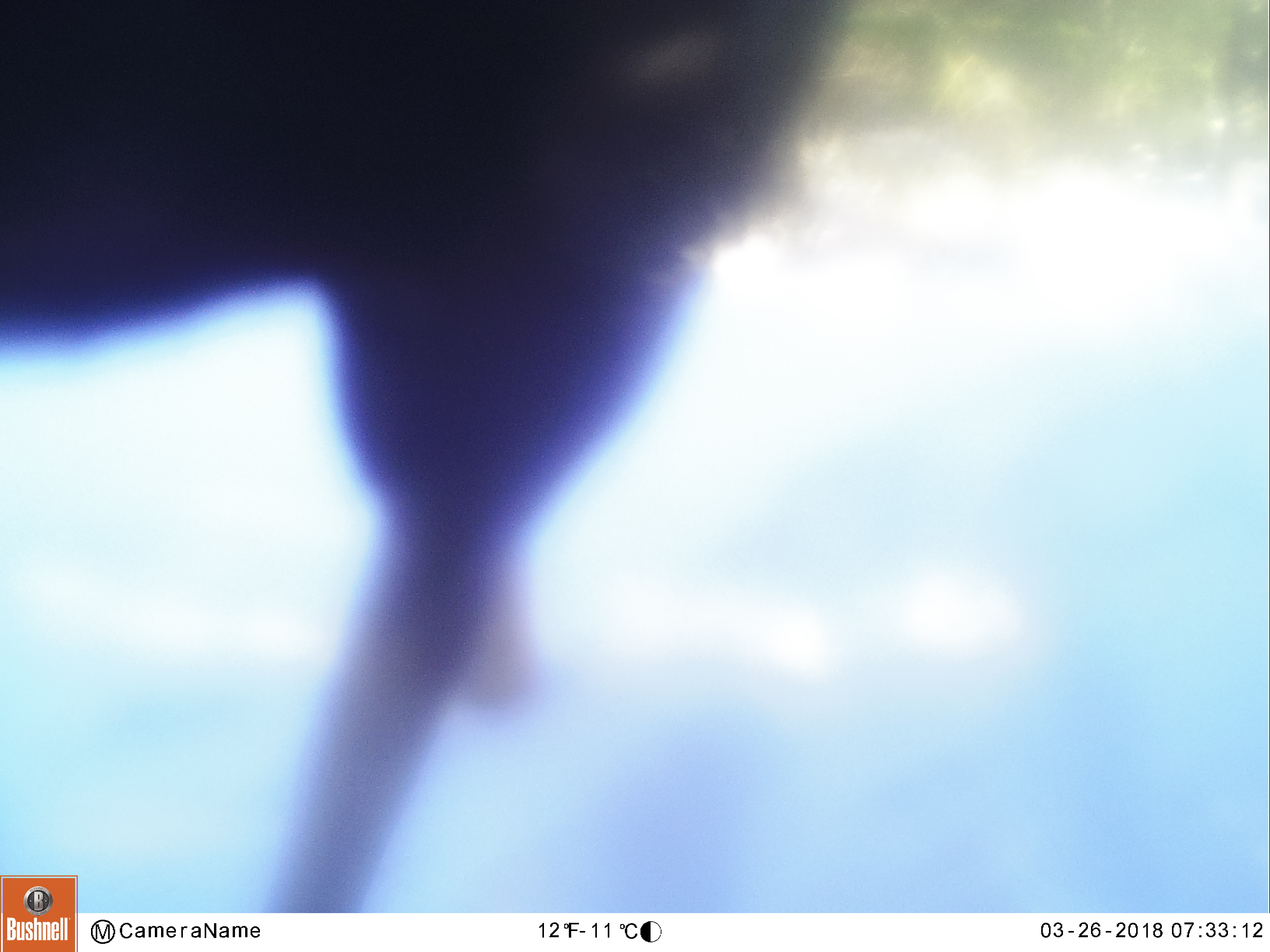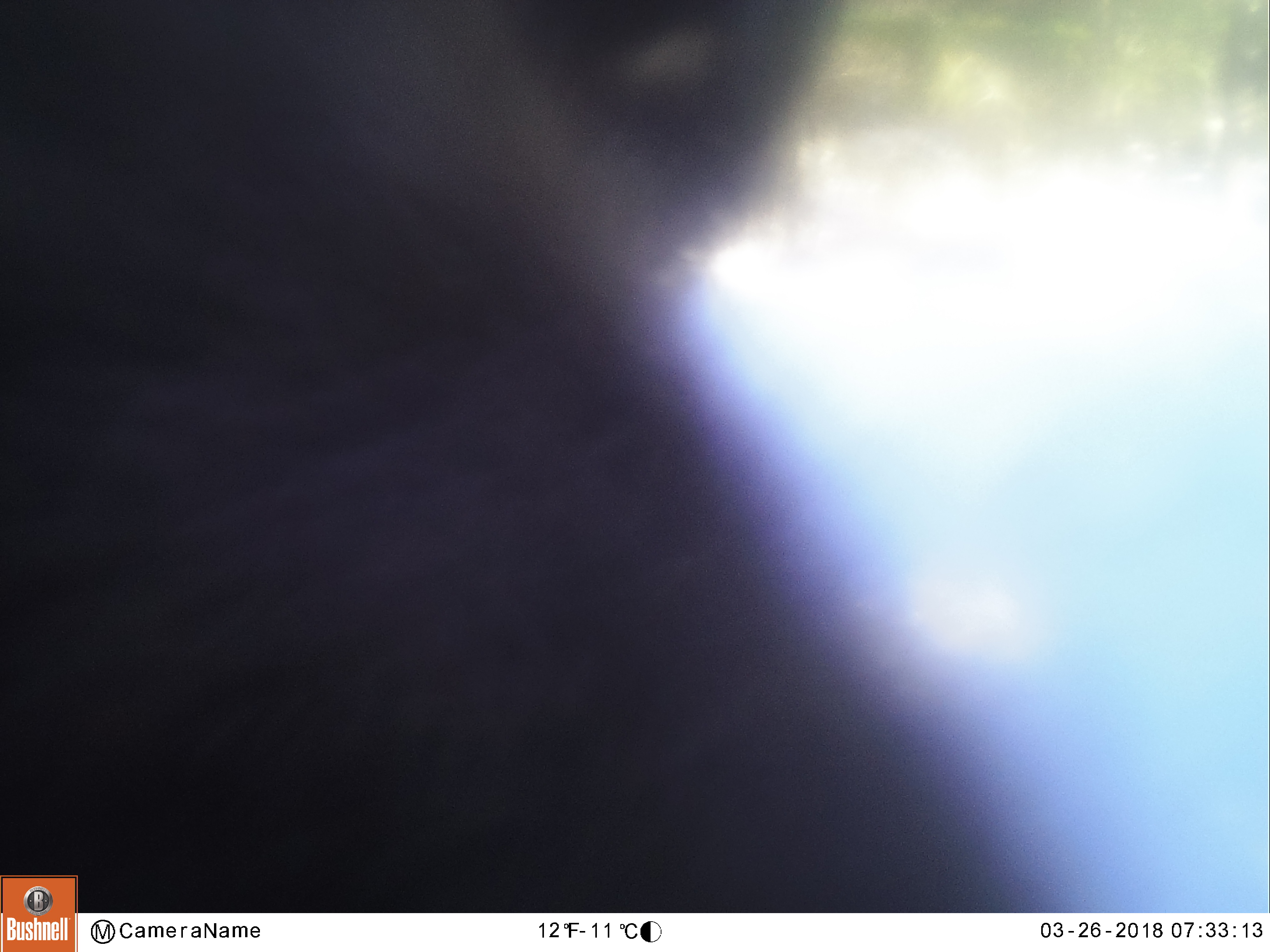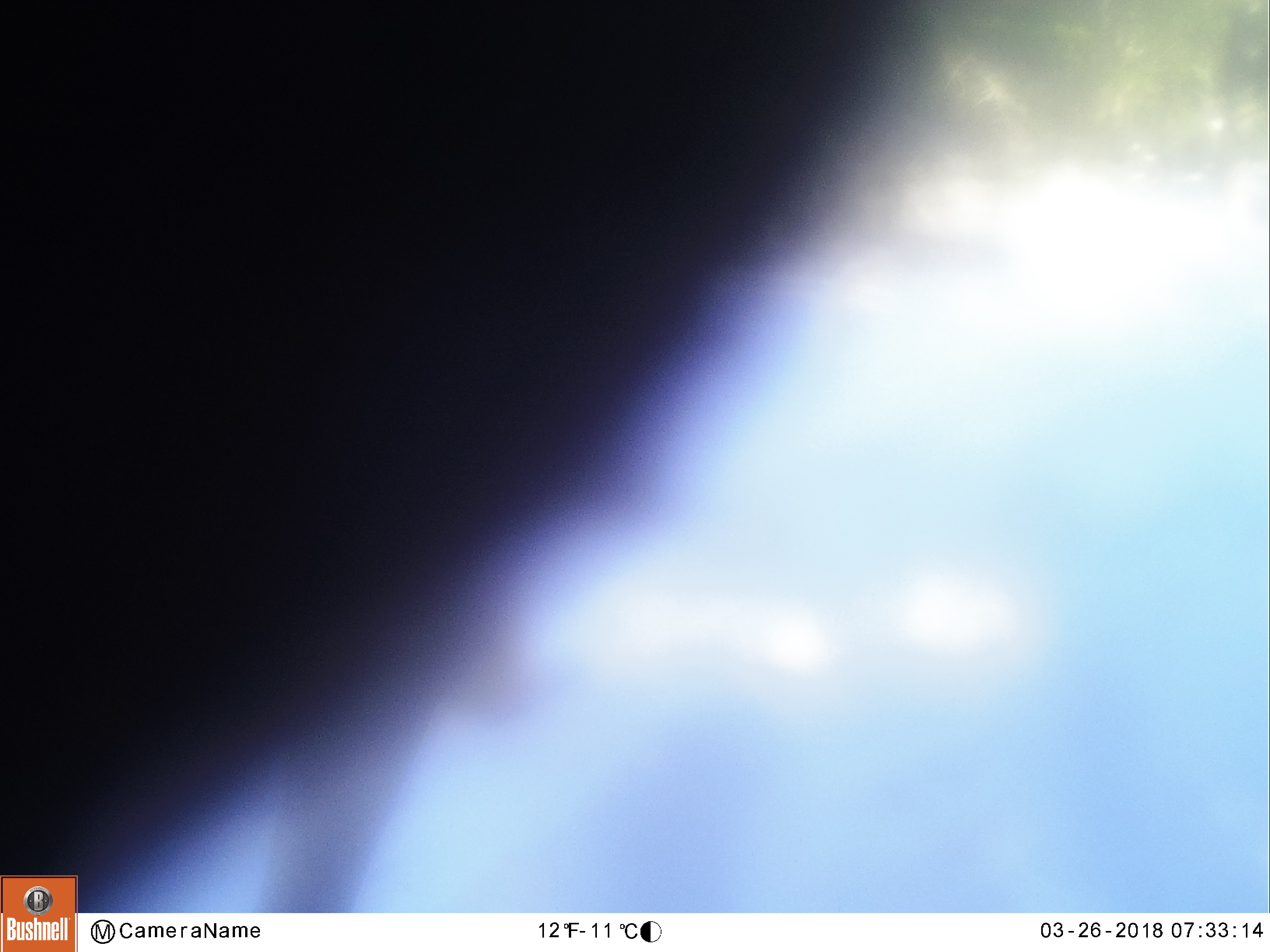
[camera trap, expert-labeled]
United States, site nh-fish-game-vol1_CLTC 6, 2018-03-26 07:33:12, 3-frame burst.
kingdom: Animalia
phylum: Chordata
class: Mammalia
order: Artiodactyla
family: Cervidae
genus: Alces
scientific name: Alces alces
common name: moose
Moose (Alces alces).